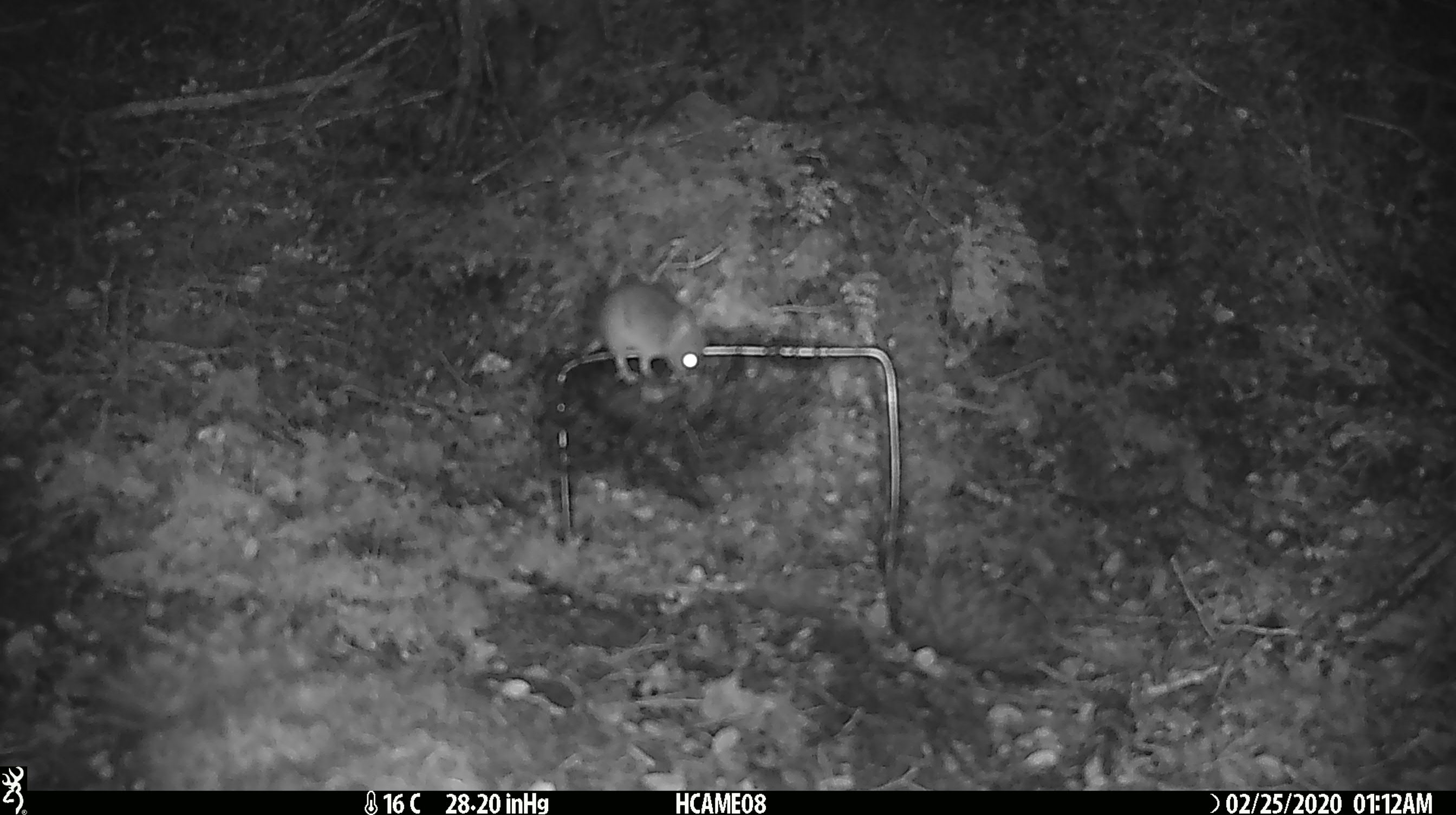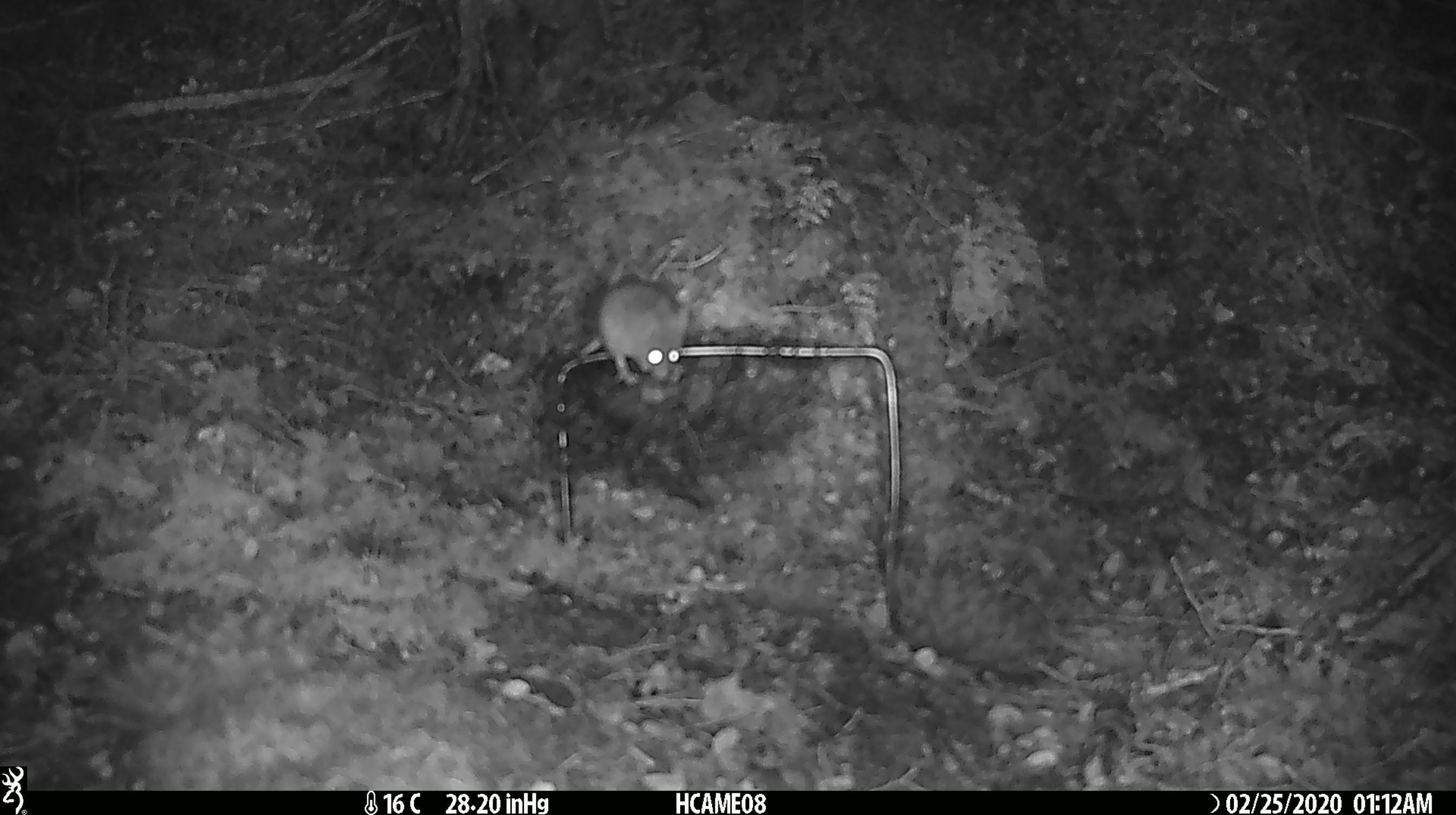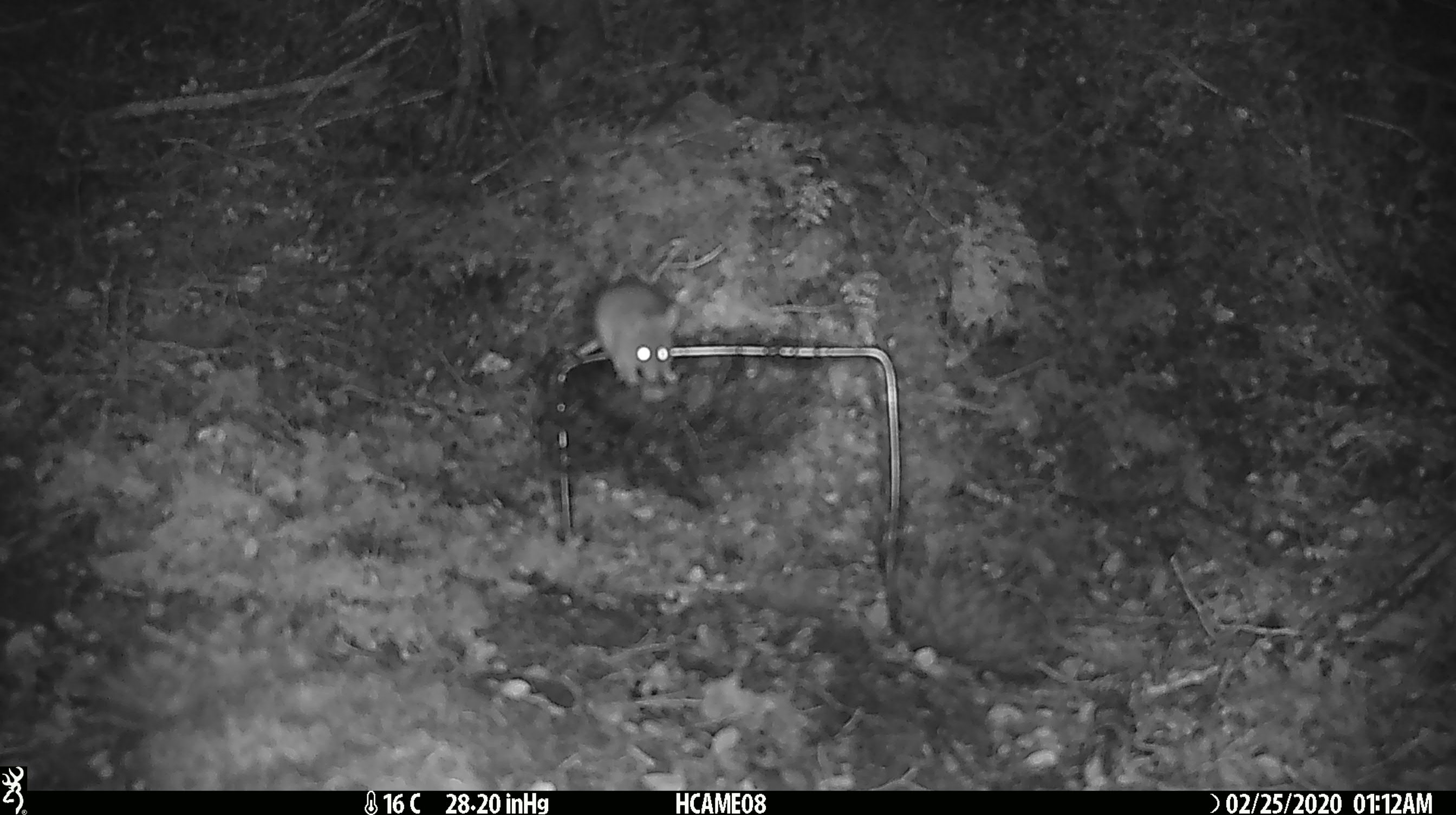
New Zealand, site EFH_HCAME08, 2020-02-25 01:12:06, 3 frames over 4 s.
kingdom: Animalia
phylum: Chordata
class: Mammalia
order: Rodentia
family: Muridae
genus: Mus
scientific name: Mus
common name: mouse